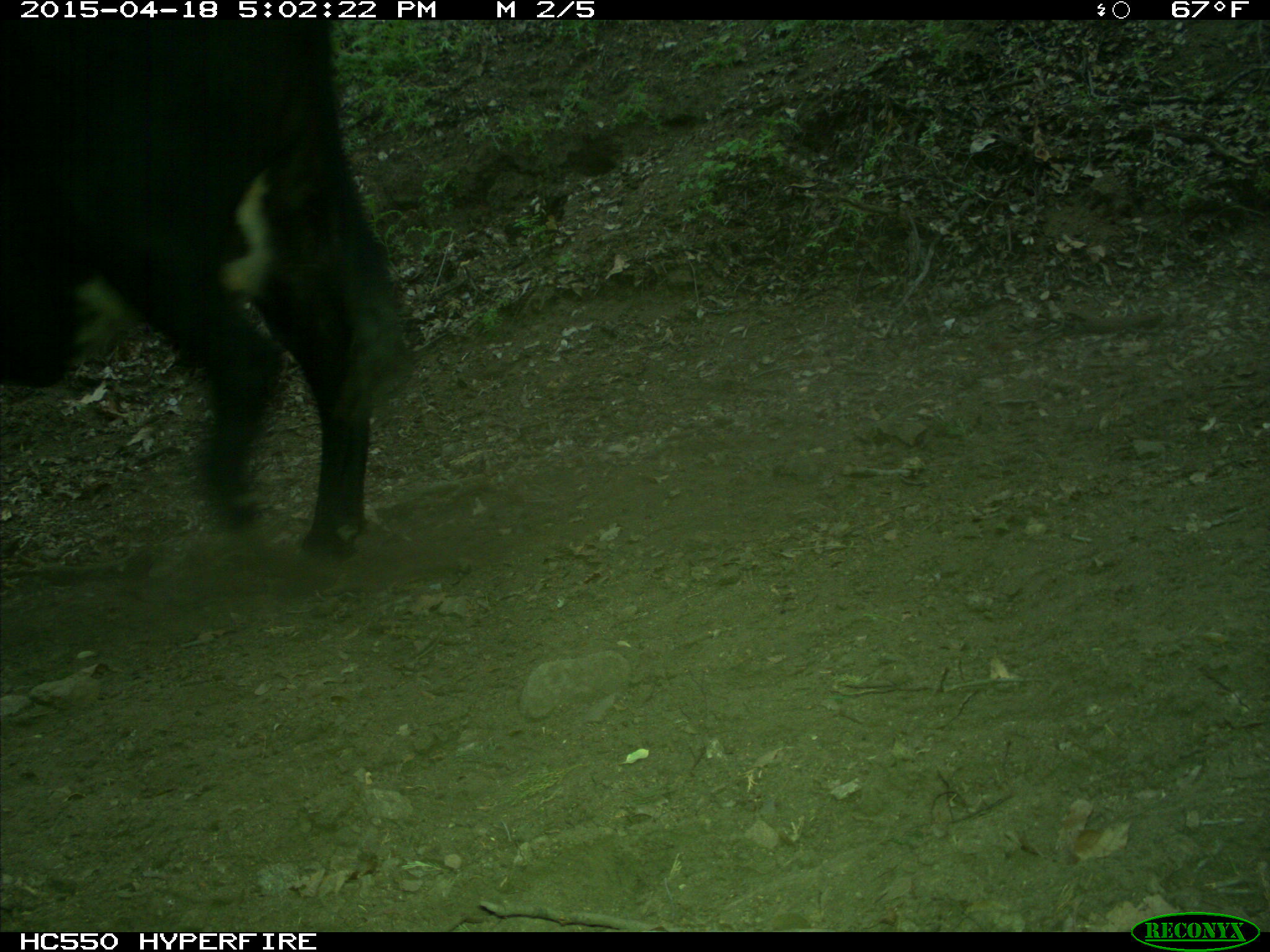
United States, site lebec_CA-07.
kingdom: Animalia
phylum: Chordata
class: Mammalia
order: Artiodactyla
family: Bovidae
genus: Bos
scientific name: Bos taurus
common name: domestic cow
Bos taurus (domestic cow).